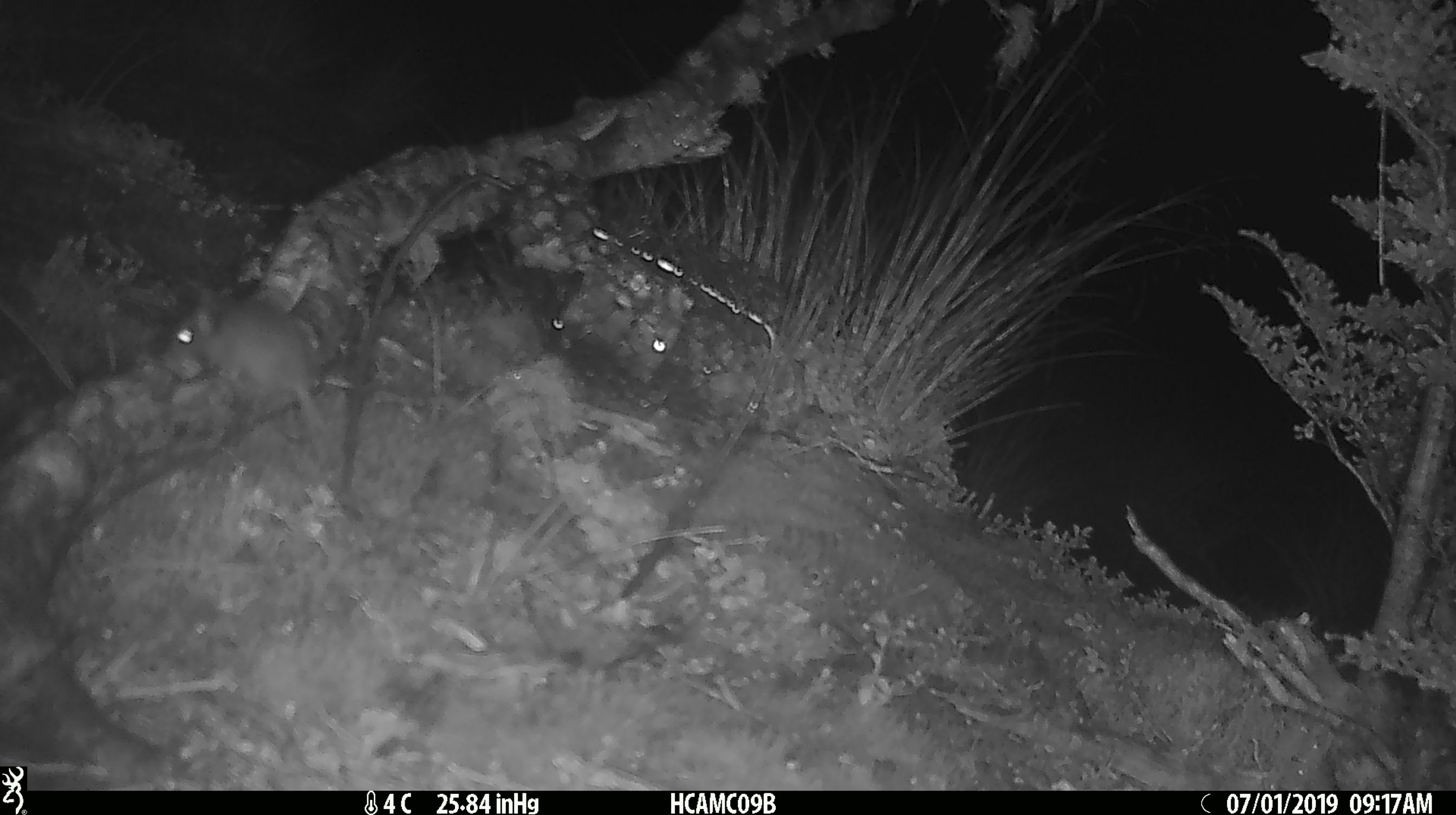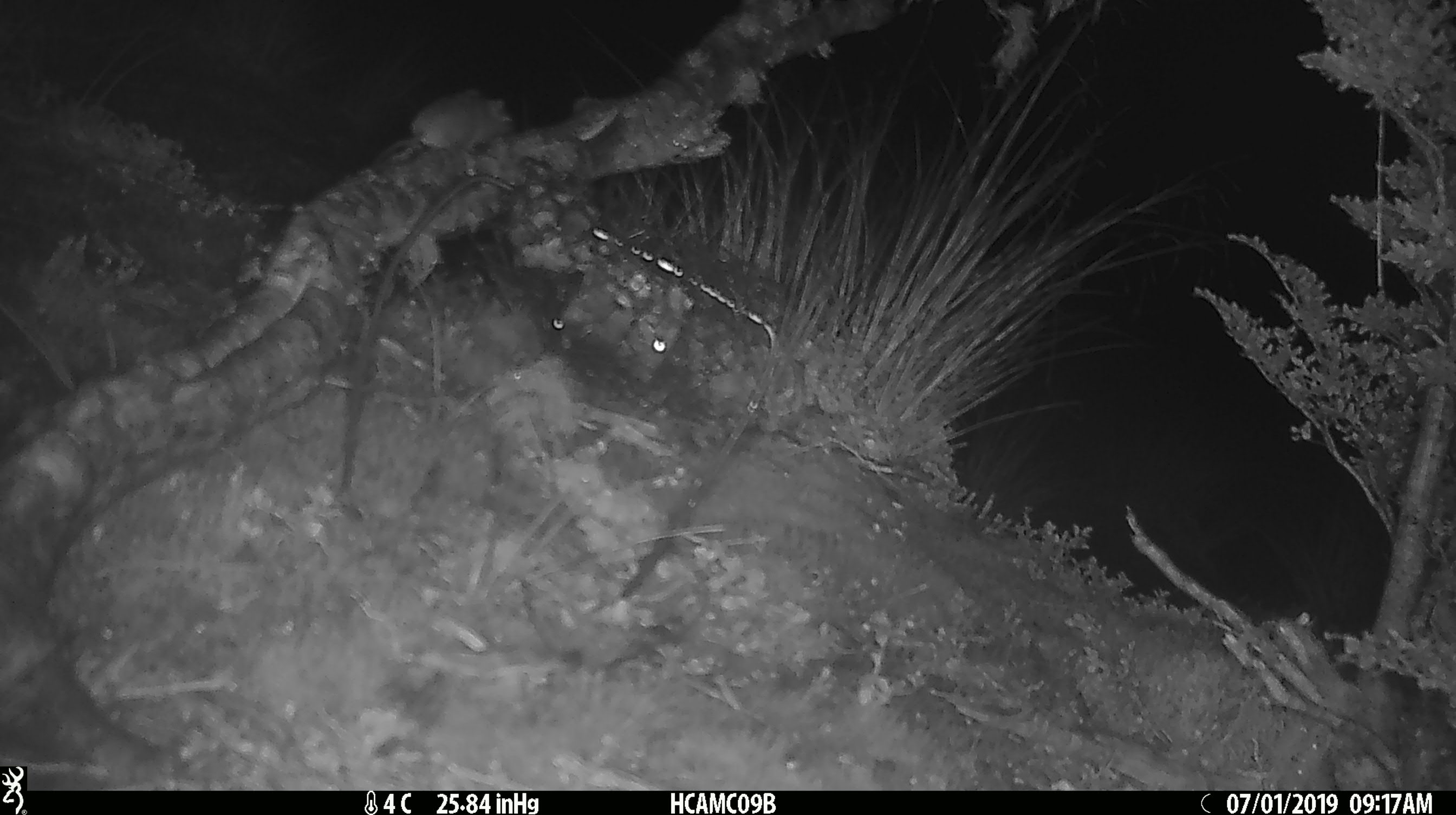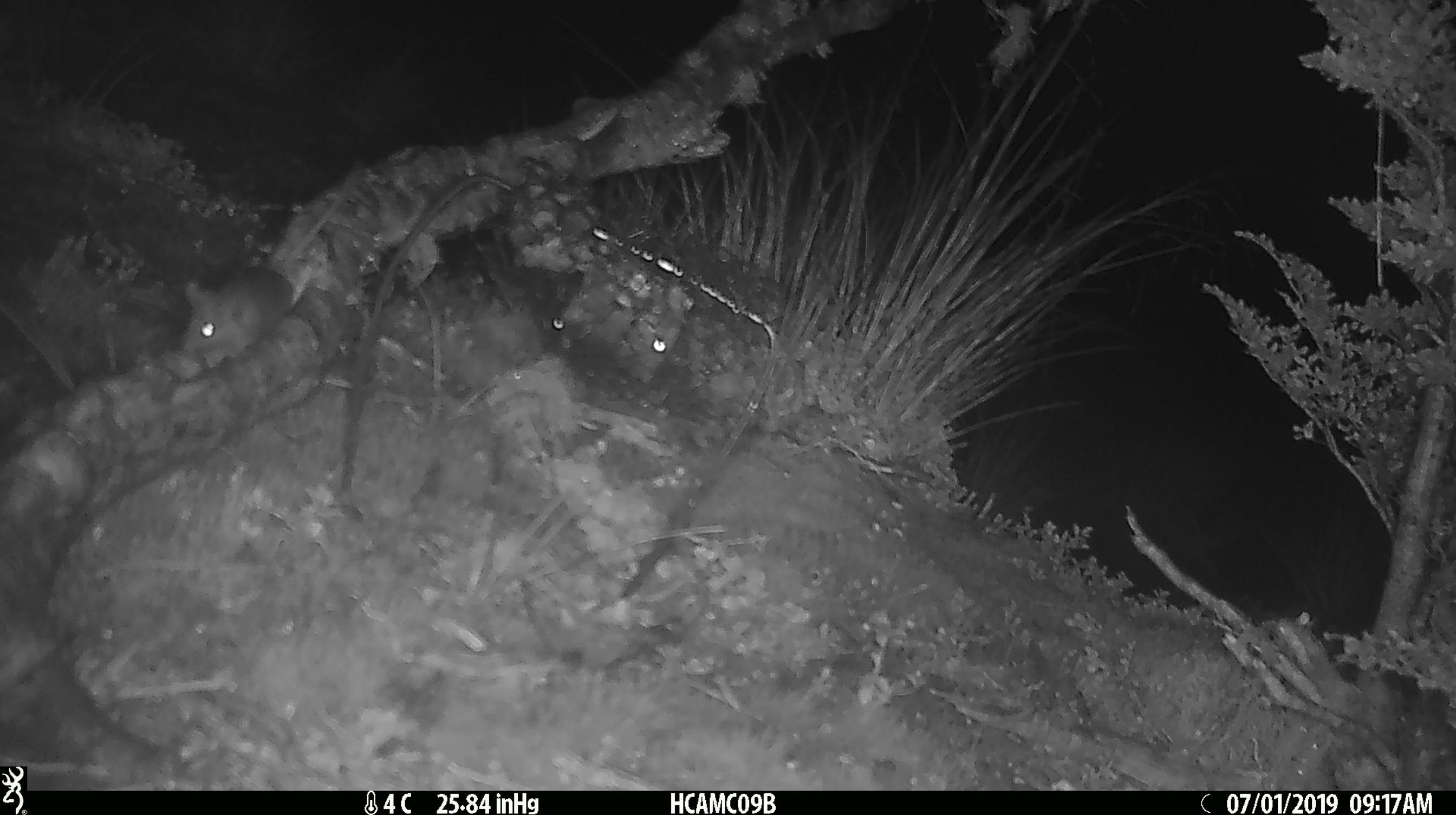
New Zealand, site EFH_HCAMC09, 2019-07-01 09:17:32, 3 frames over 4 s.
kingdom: Animalia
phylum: Chordata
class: Mammalia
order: Rodentia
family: Muridae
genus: Mus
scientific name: Mus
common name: mouse